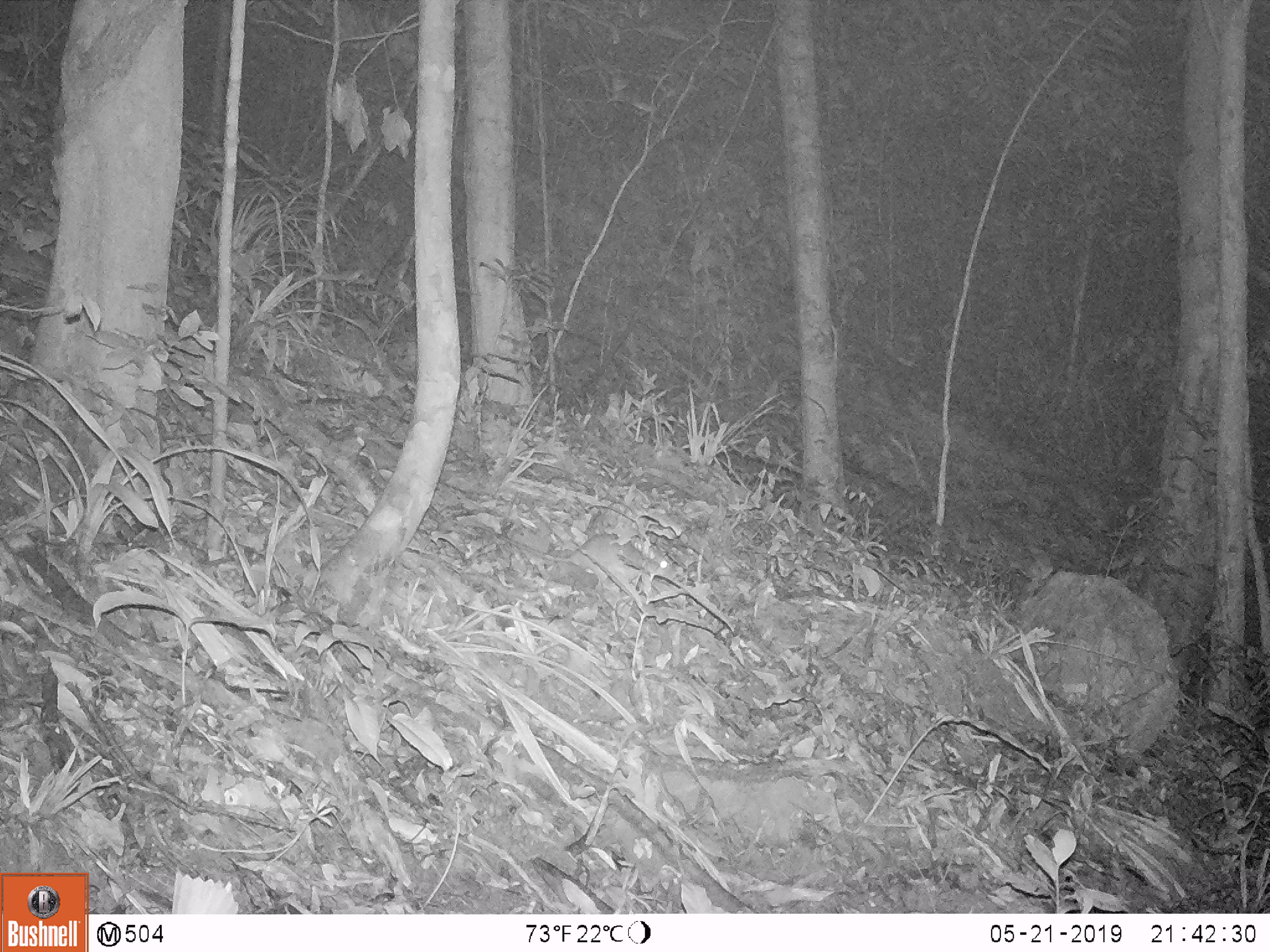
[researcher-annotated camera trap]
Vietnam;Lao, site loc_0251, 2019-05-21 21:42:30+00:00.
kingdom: Animalia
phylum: Chordata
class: Mammalia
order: Rodentia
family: Muridae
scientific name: Muridae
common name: old-world mice and rats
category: unidentified murid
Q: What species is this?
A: Unidentified murid (old-world mice and rats) (Muridae).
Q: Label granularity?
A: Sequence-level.